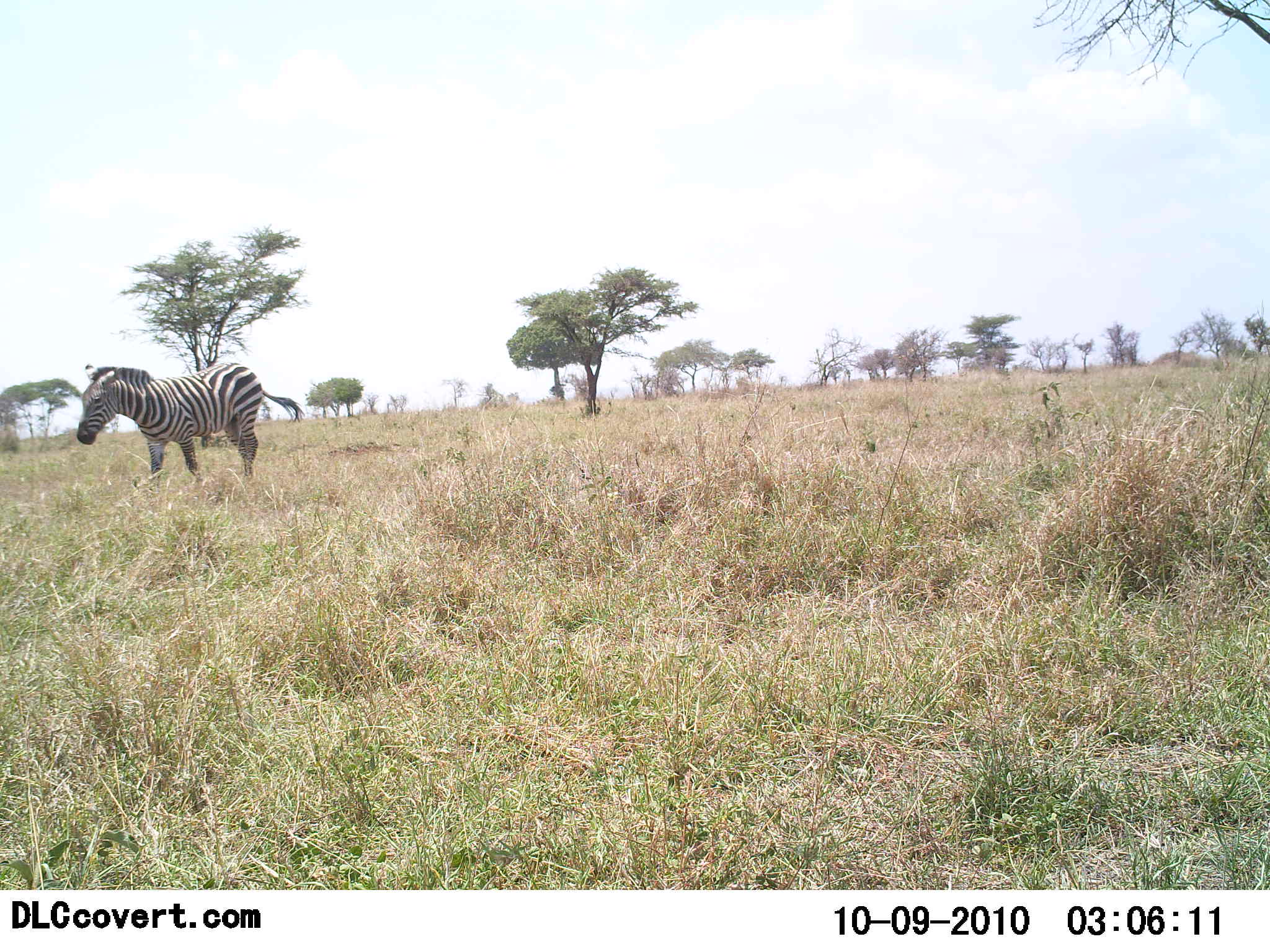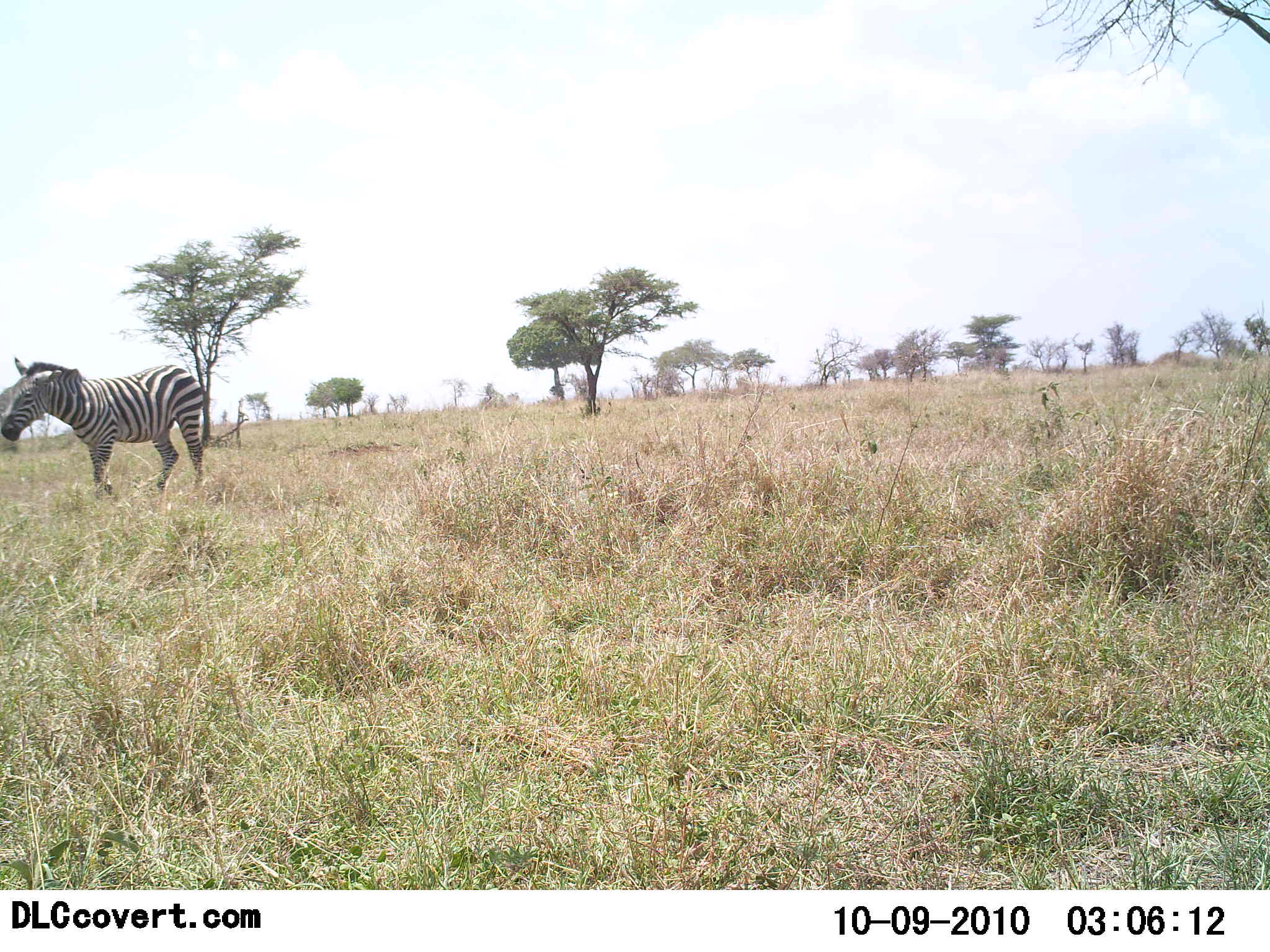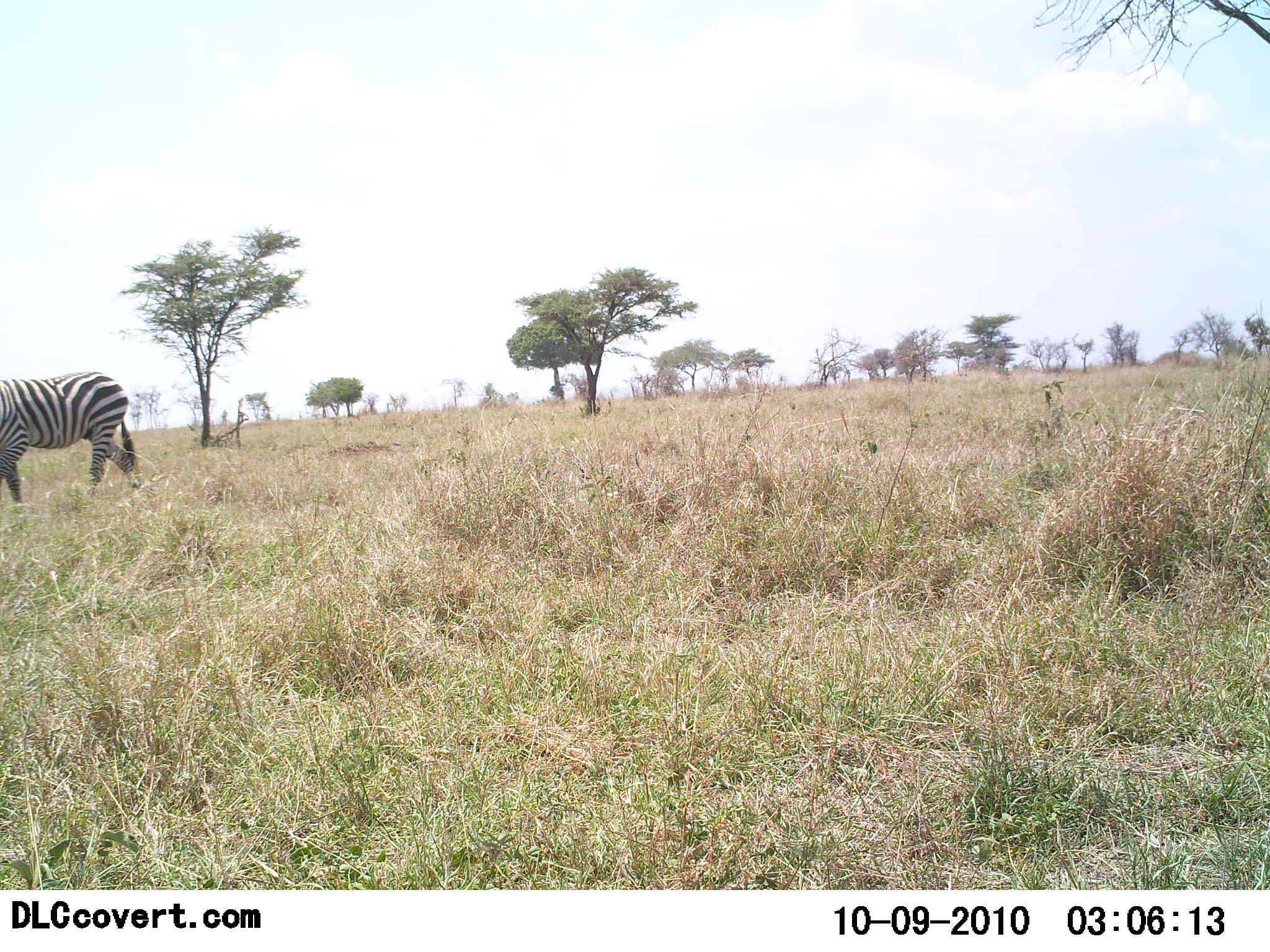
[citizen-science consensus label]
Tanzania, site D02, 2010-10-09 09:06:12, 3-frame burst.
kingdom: Animalia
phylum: Chordata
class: Mammalia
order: Perissodactyla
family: Equidae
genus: Equus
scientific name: Equus quagga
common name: plains zebra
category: zebra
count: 1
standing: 17%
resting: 0%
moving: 100%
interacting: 0%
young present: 0%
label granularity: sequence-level